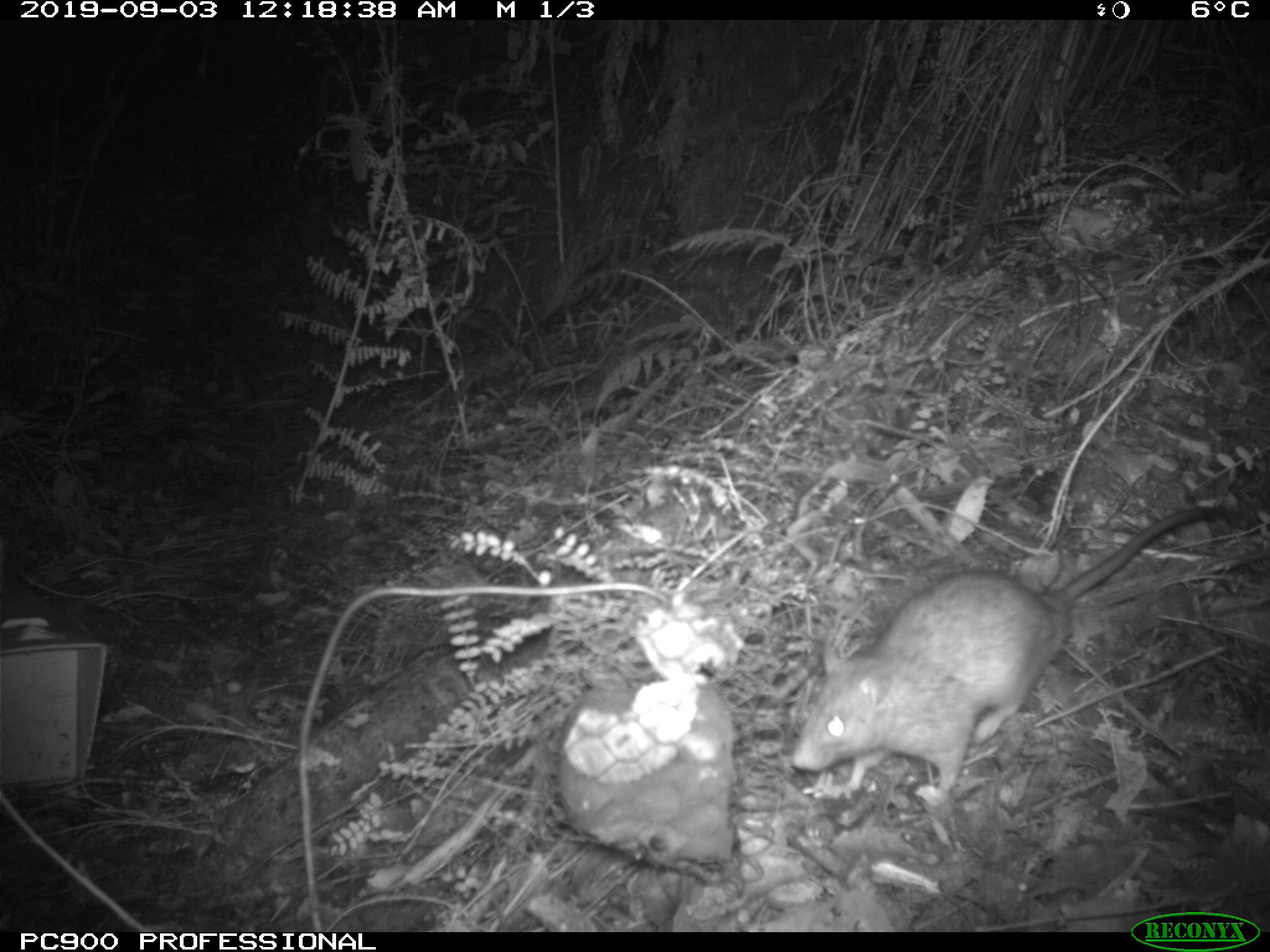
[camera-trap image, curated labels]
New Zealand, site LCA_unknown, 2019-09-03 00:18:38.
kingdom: Animalia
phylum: Chordata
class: Mammalia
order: Rodentia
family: Muridae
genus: Rattus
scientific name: Rattus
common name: rat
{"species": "rat (Rattus)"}